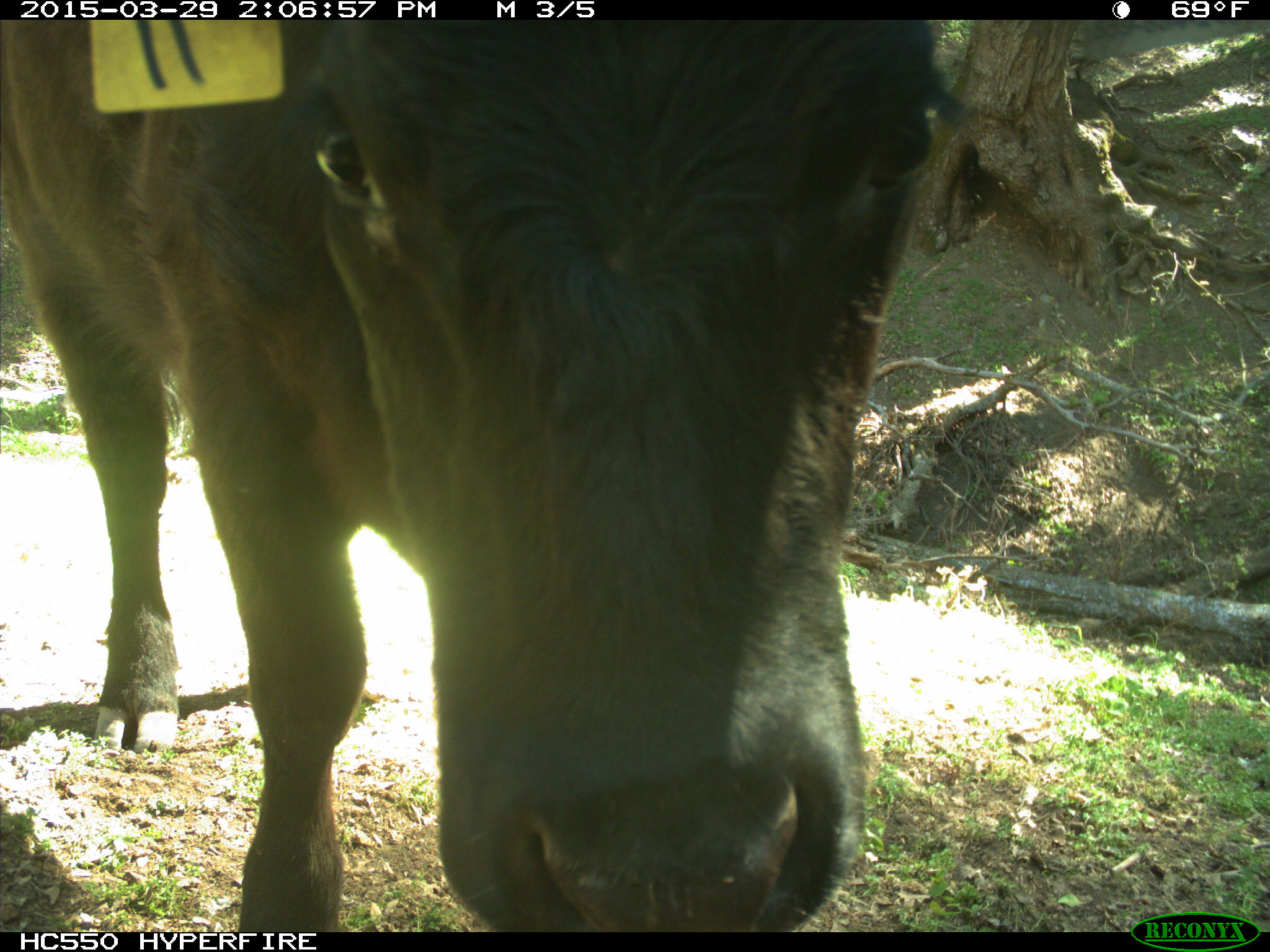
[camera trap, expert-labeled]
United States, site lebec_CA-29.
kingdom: Animalia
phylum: Chordata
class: Mammalia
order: Artiodactyla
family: Bovidae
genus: Bos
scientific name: Bos taurus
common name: domestic cow